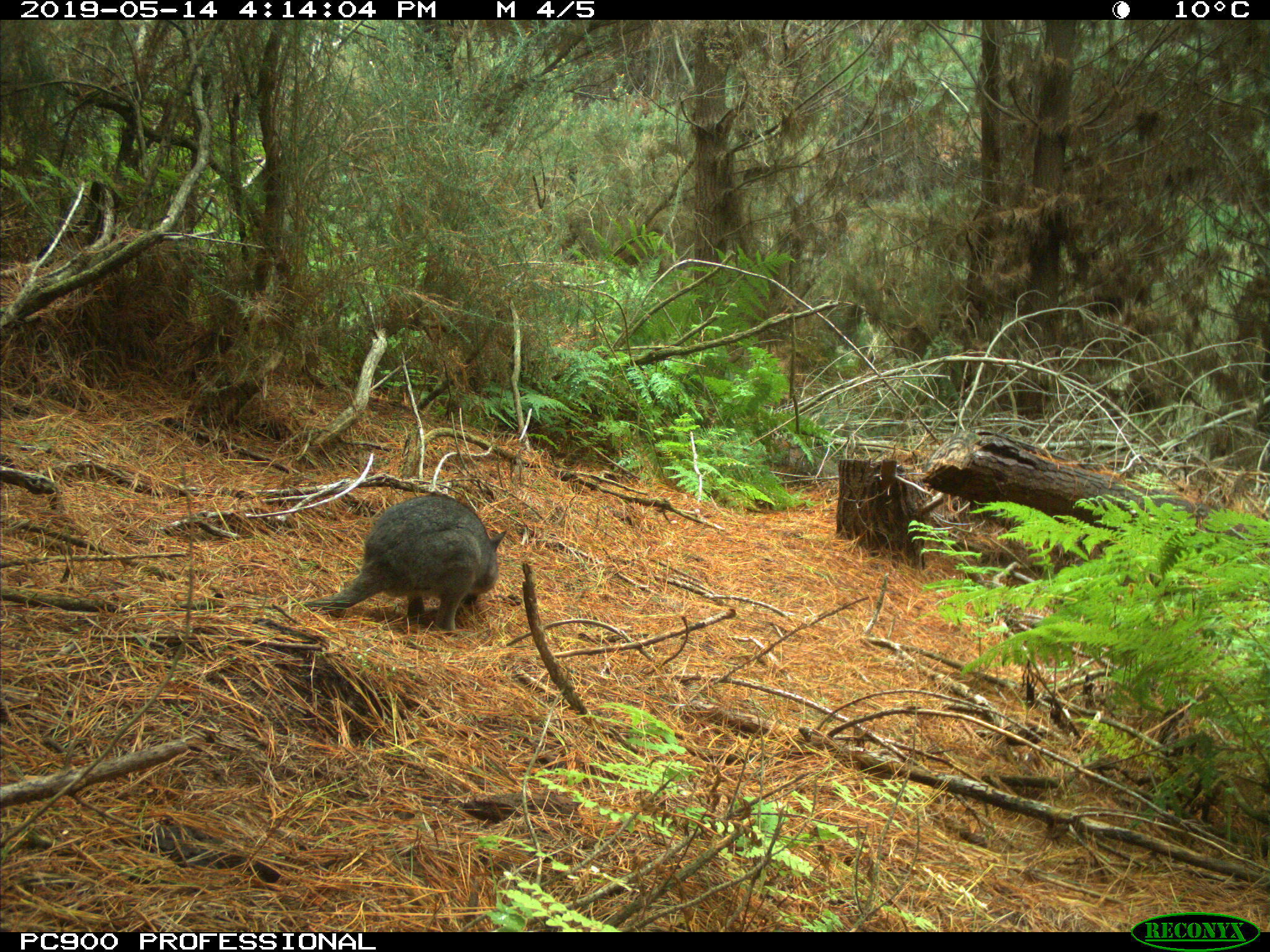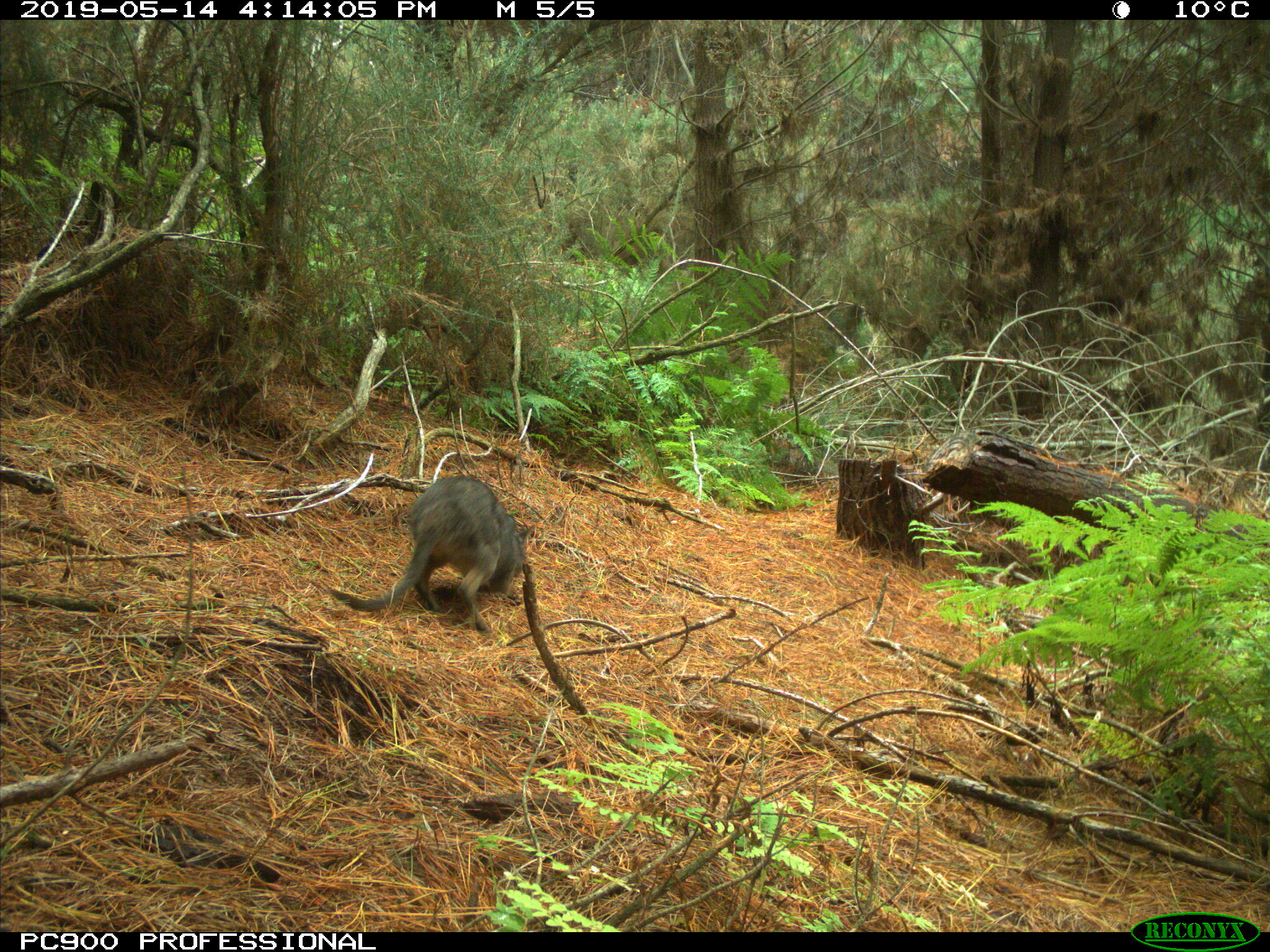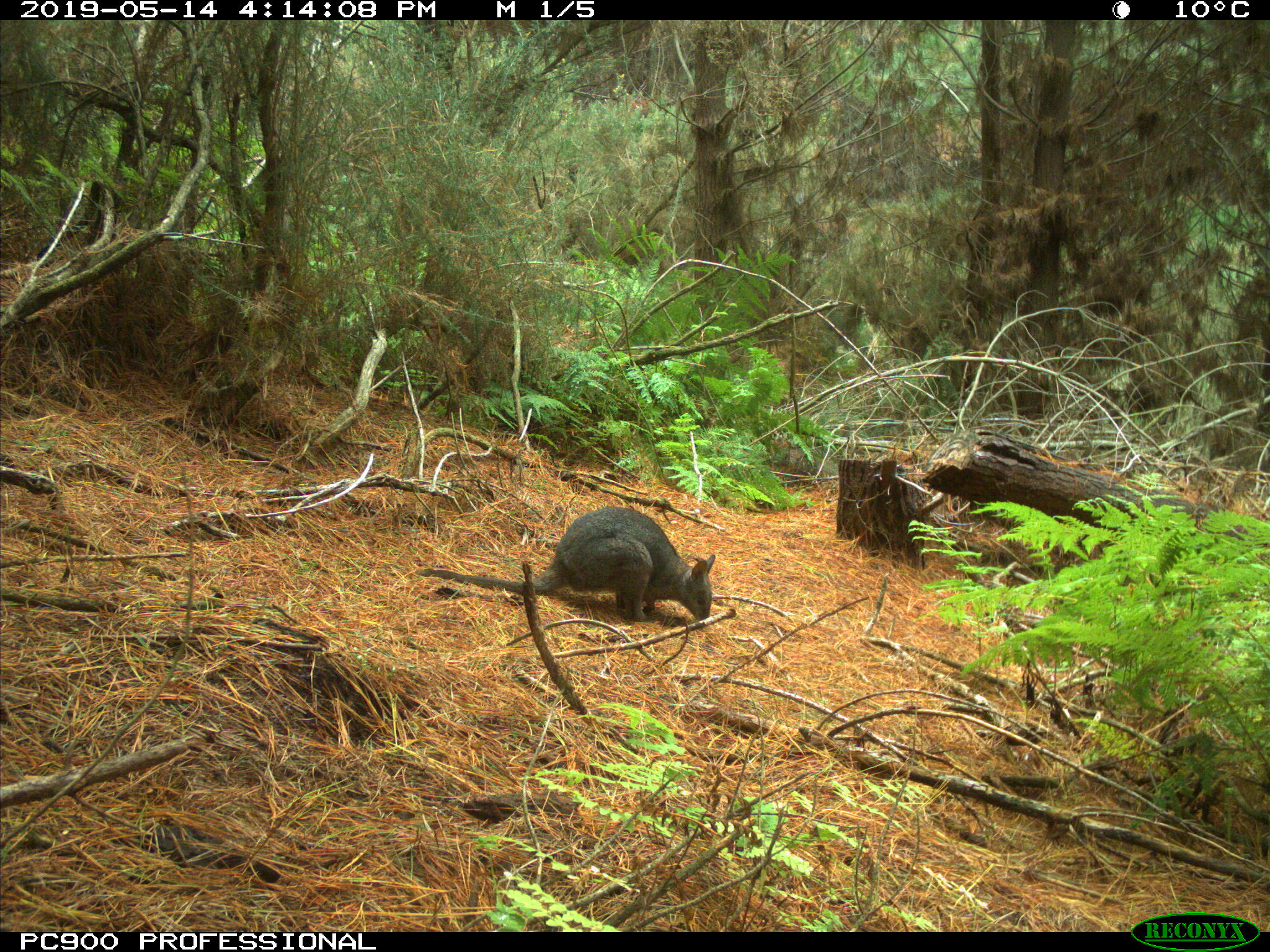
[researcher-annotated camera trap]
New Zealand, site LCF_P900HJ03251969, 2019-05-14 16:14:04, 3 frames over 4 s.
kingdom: Animalia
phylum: Chordata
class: Mammalia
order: Diprotodontia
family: Macropodidae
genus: Notamacropus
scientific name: Notamacropus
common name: wallaby